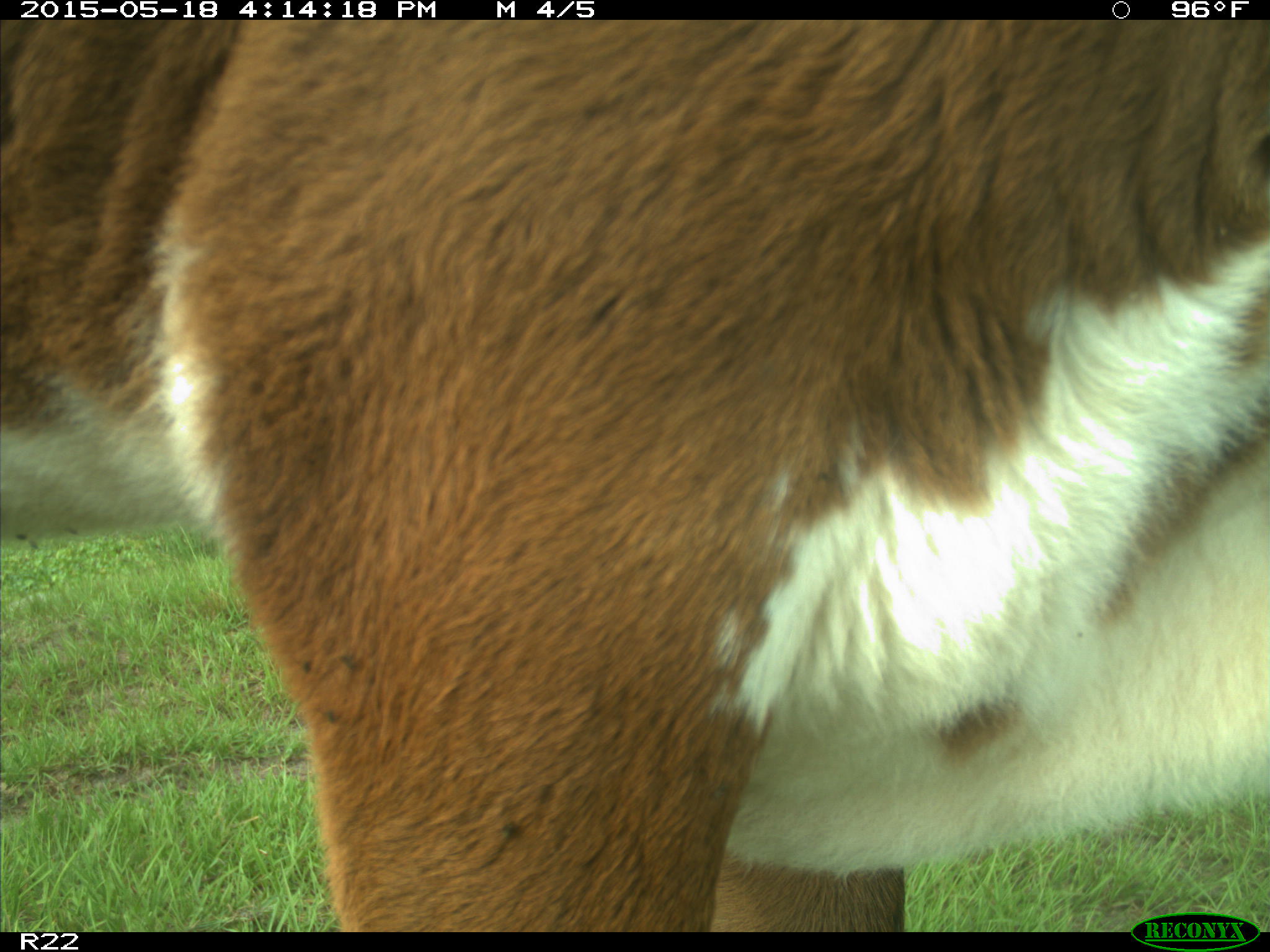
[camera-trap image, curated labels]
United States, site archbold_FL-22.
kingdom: Animalia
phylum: Chordata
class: Mammalia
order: Artiodactyla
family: Bovidae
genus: Bos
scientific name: Bos taurus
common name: domestic cow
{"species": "Bos taurus (domestic cow)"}